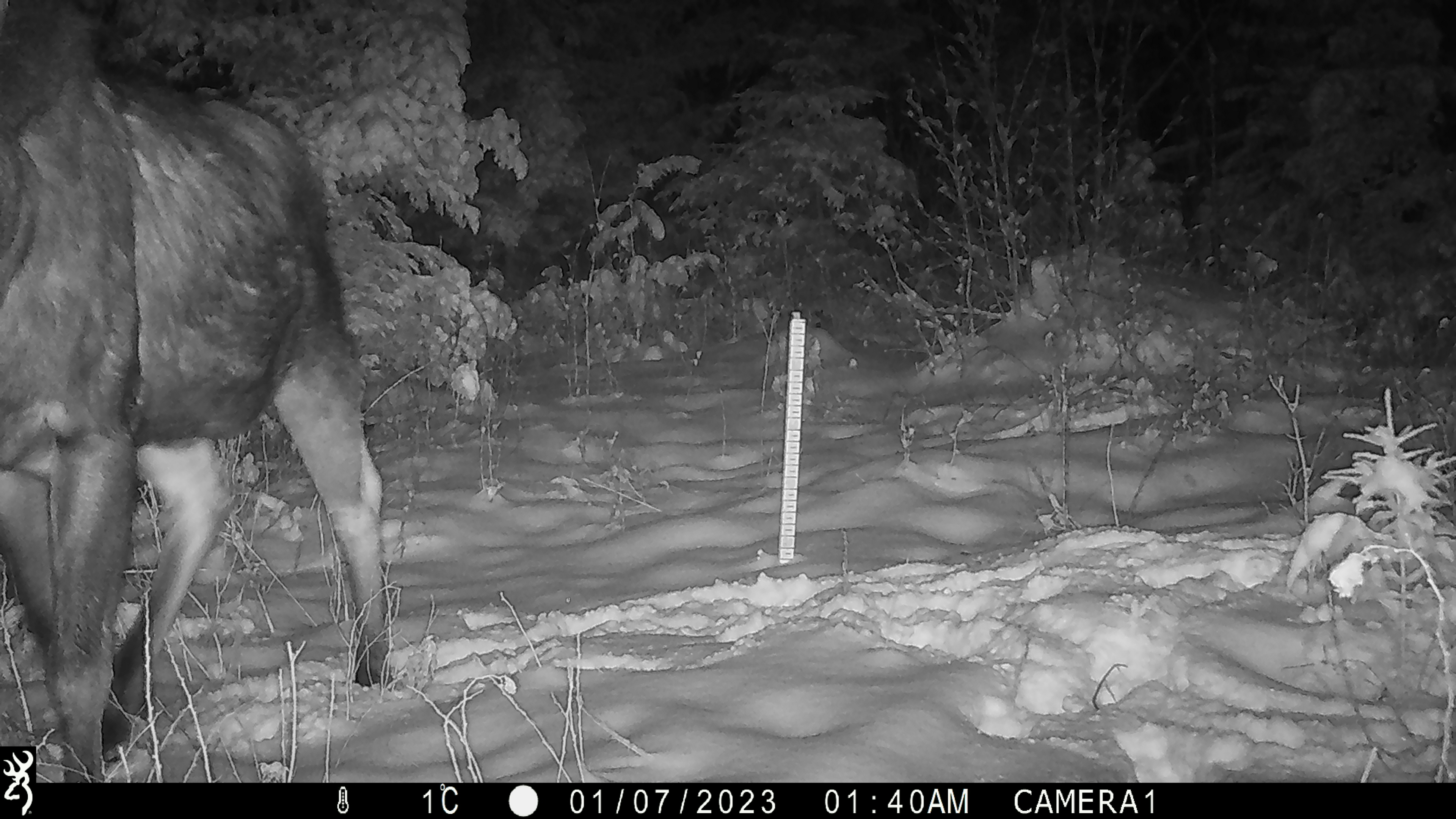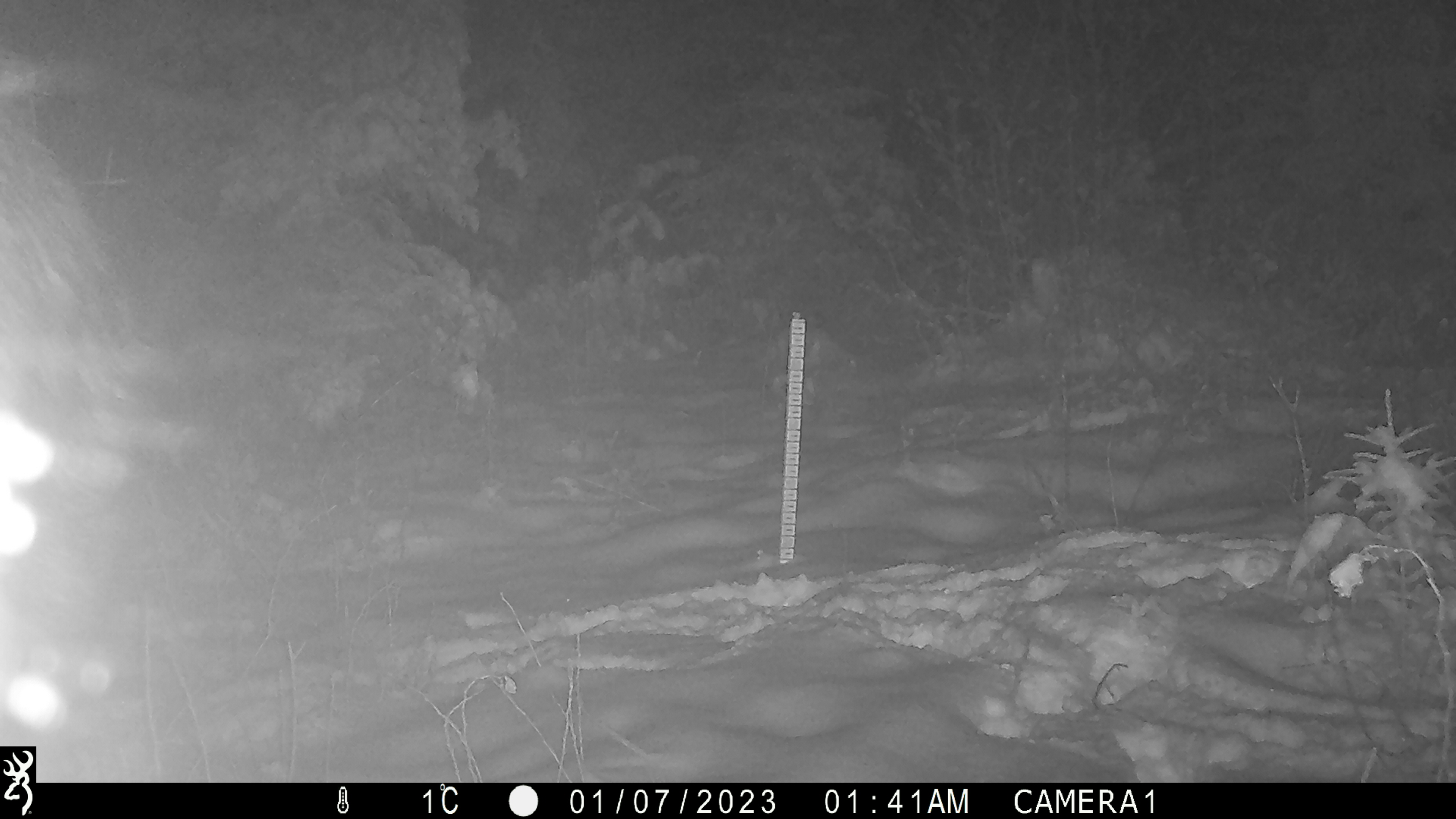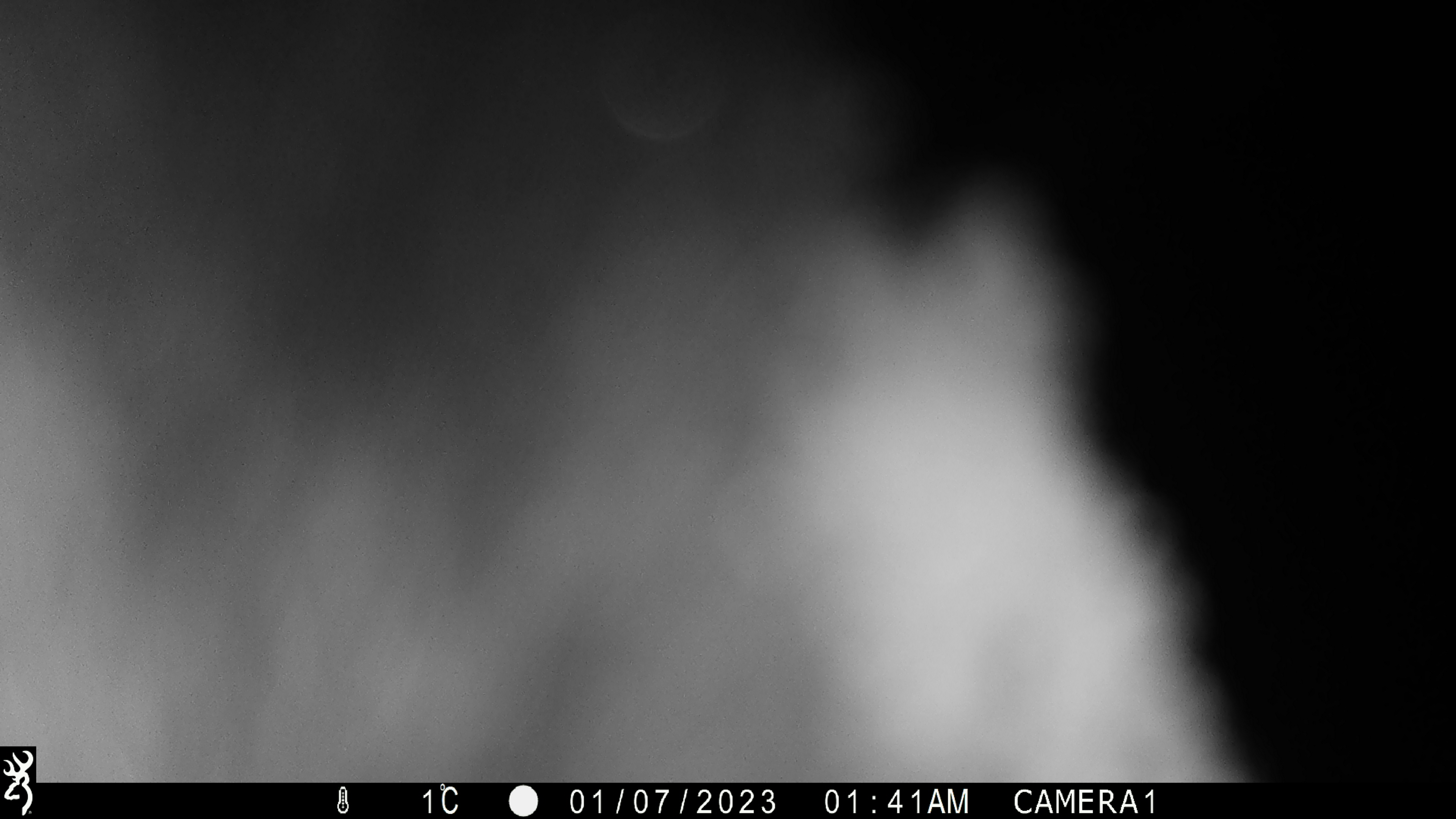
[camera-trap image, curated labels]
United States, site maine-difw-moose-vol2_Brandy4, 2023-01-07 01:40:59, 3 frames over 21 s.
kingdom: Animalia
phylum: Chordata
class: Mammalia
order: Artiodactyla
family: Cervidae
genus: Alces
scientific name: Alces alces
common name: moose